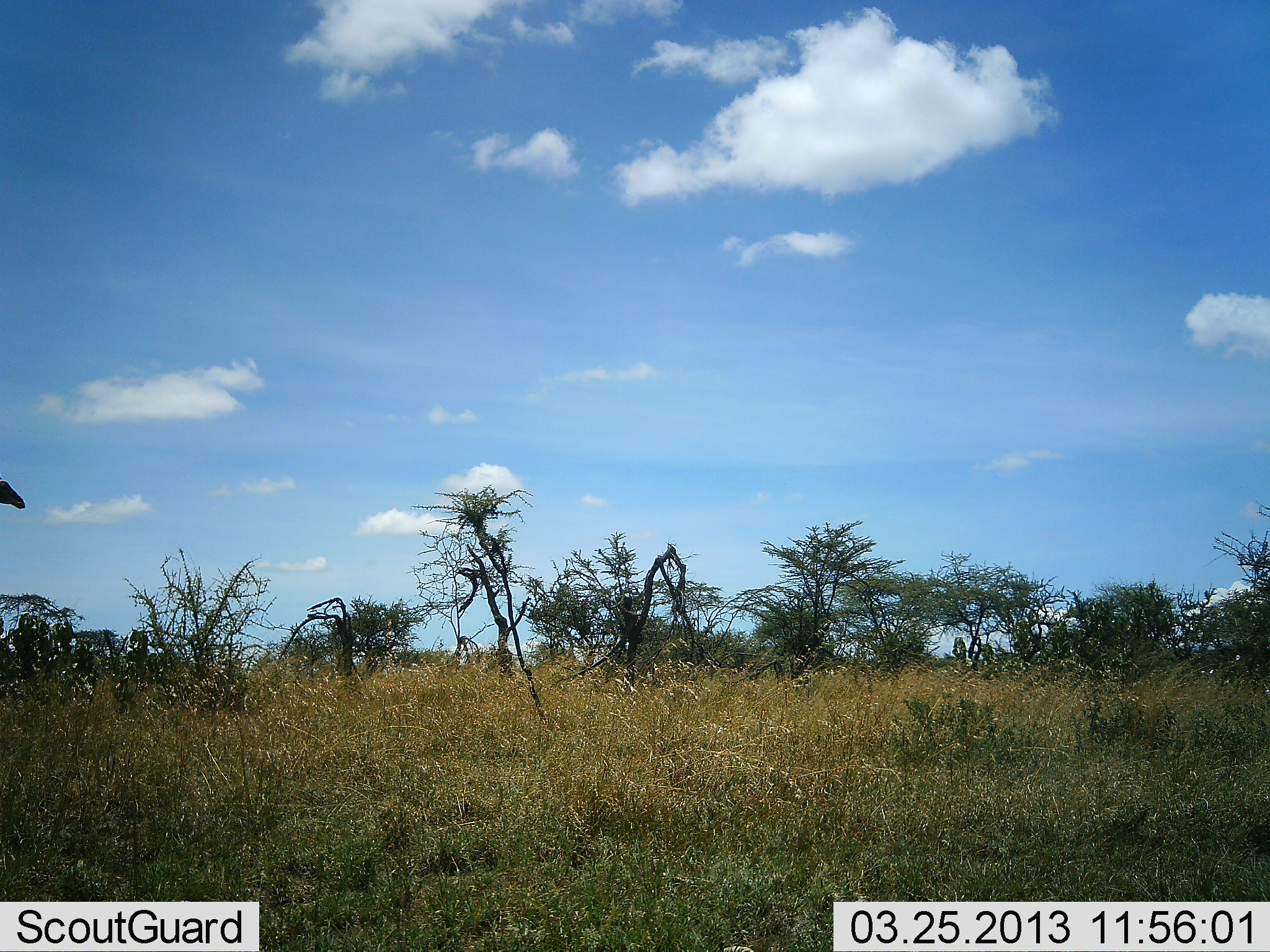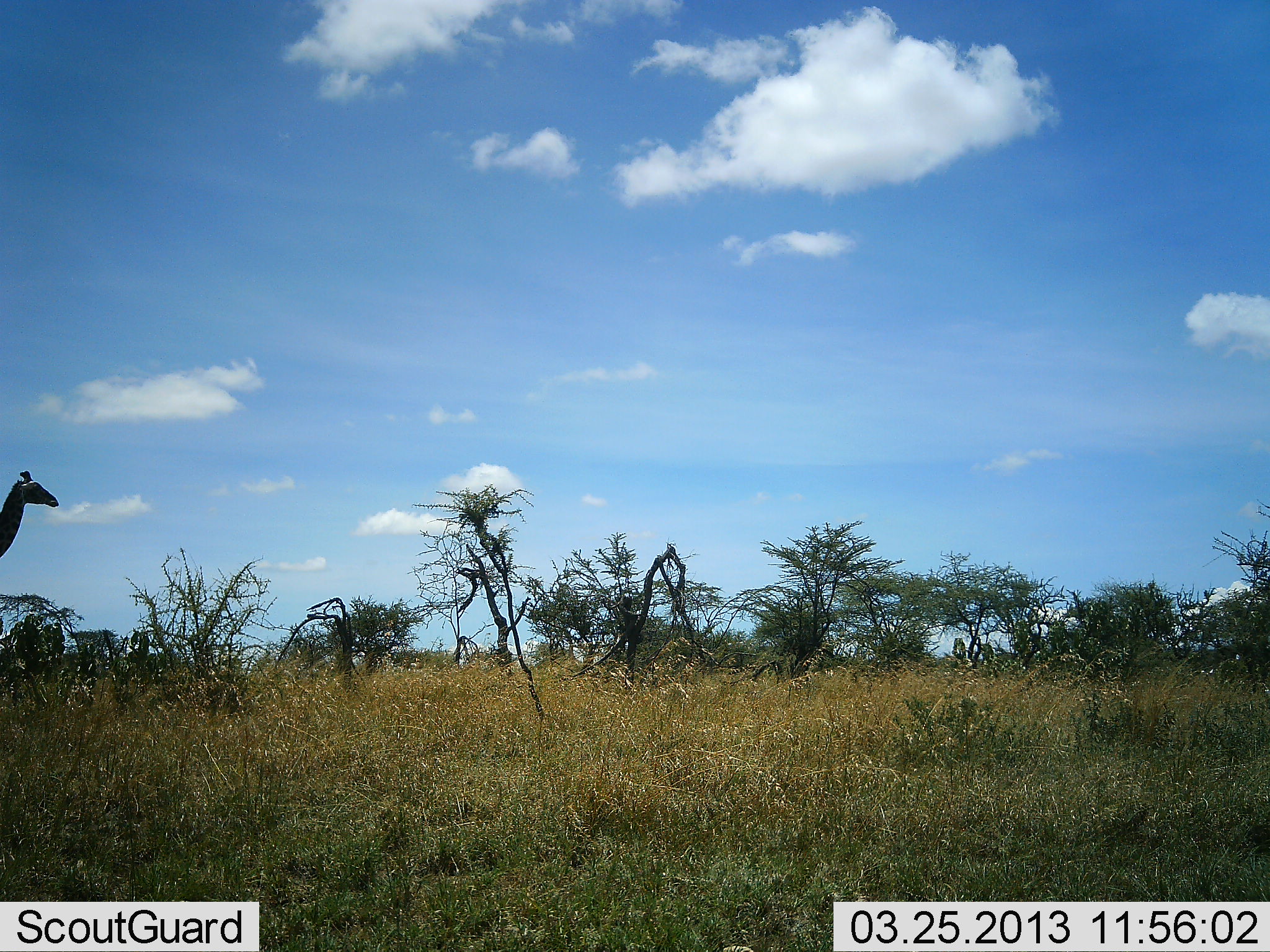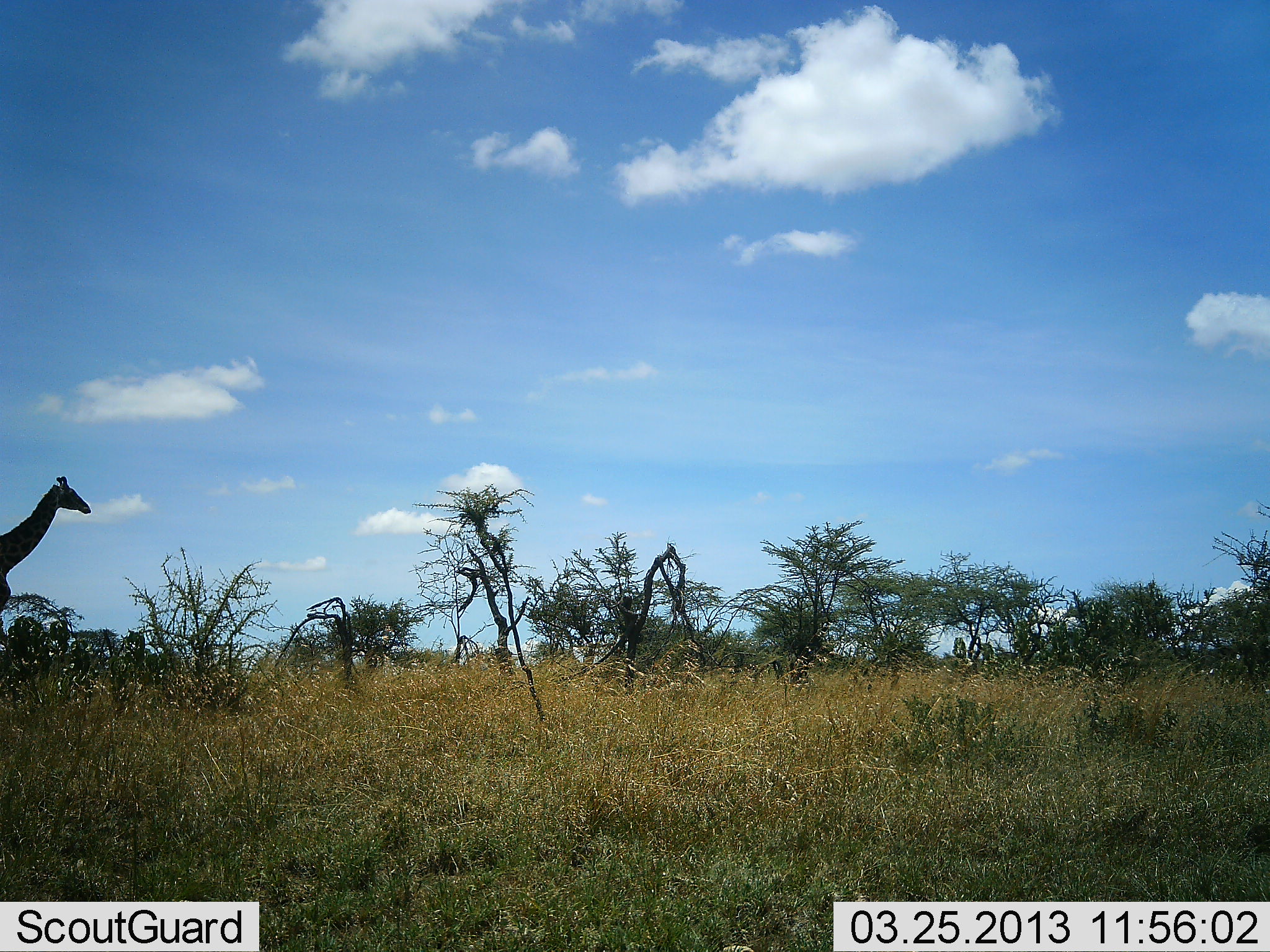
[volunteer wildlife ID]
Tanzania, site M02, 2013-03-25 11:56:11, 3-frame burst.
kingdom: Animalia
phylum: Chordata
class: Mammalia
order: Artiodactyla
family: Giraffidae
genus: Giraffa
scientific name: Giraffa camelopardalis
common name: giraffe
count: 1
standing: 17%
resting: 0%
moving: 93%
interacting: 0%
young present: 0%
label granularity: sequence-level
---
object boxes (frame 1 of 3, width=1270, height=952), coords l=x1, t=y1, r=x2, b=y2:
animal: l=0, t=475, r=27, b=510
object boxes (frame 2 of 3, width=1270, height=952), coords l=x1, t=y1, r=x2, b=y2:
animal: l=0, t=468, r=58, b=563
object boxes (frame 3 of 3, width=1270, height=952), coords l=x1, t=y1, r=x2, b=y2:
animal: l=0, t=475, r=92, b=646